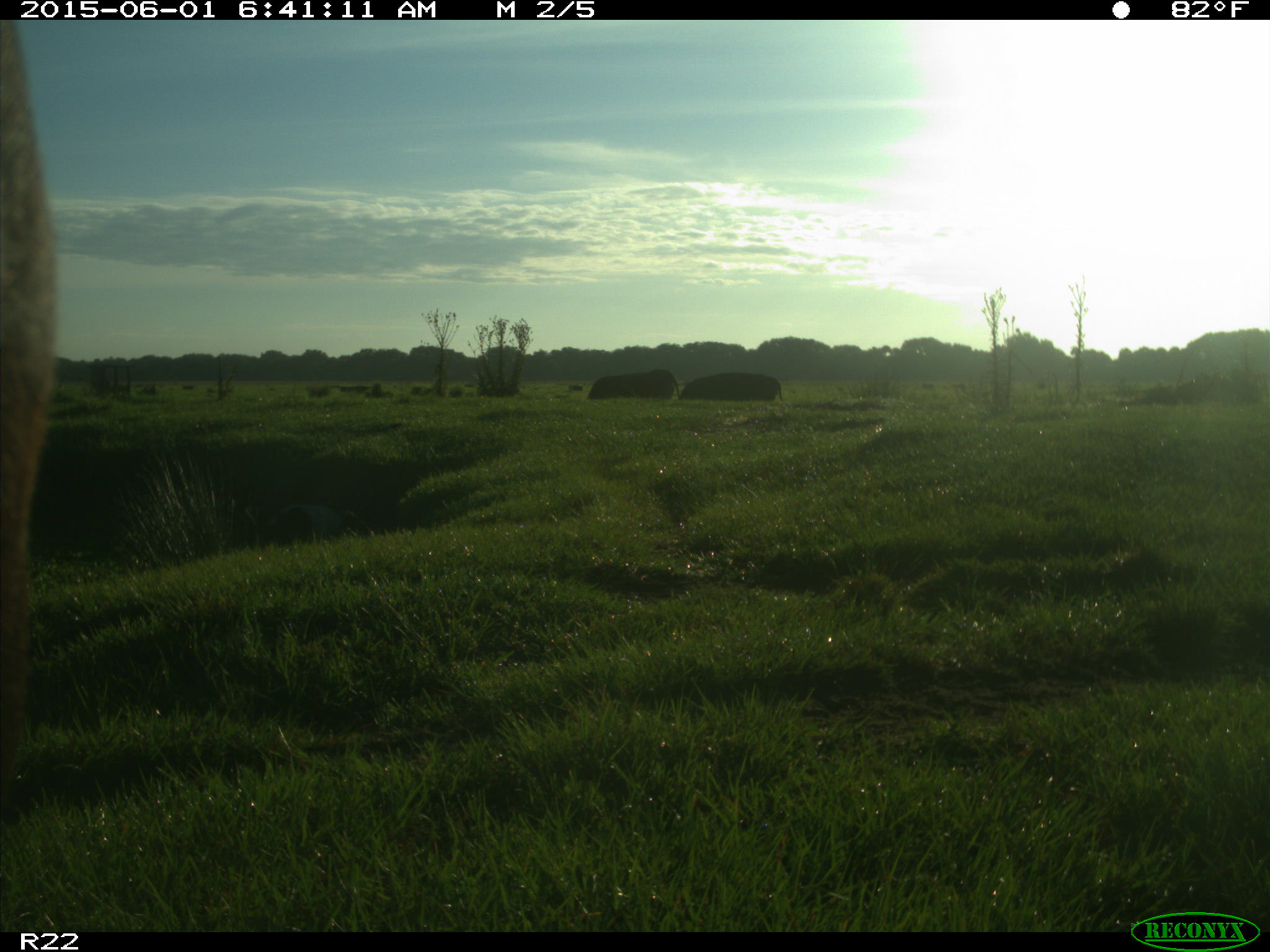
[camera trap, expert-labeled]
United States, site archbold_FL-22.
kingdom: Animalia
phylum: Chordata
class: Mammalia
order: Artiodactyla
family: Bovidae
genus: Bos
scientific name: Bos taurus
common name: domestic cow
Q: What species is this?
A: Bos taurus (domestic cow).